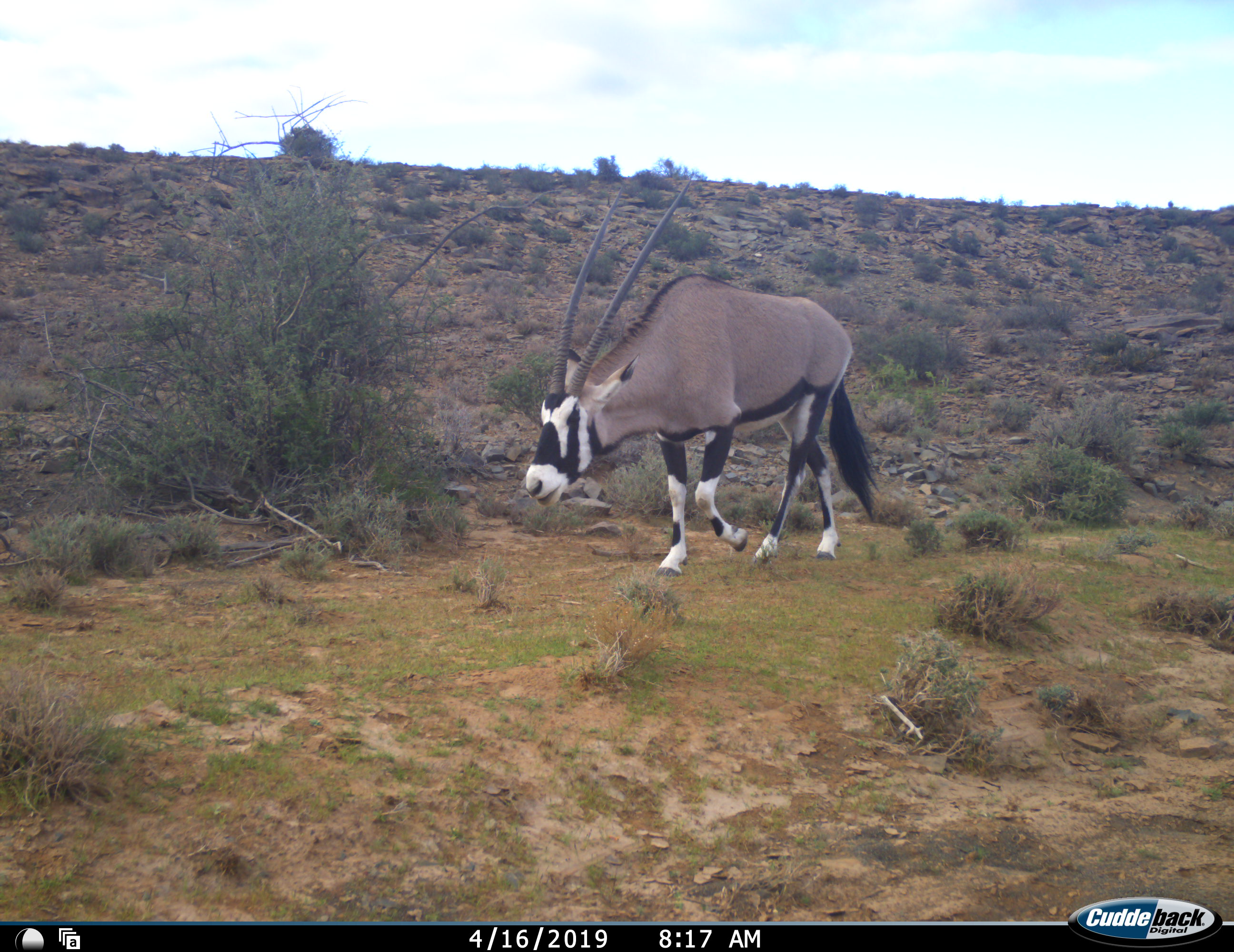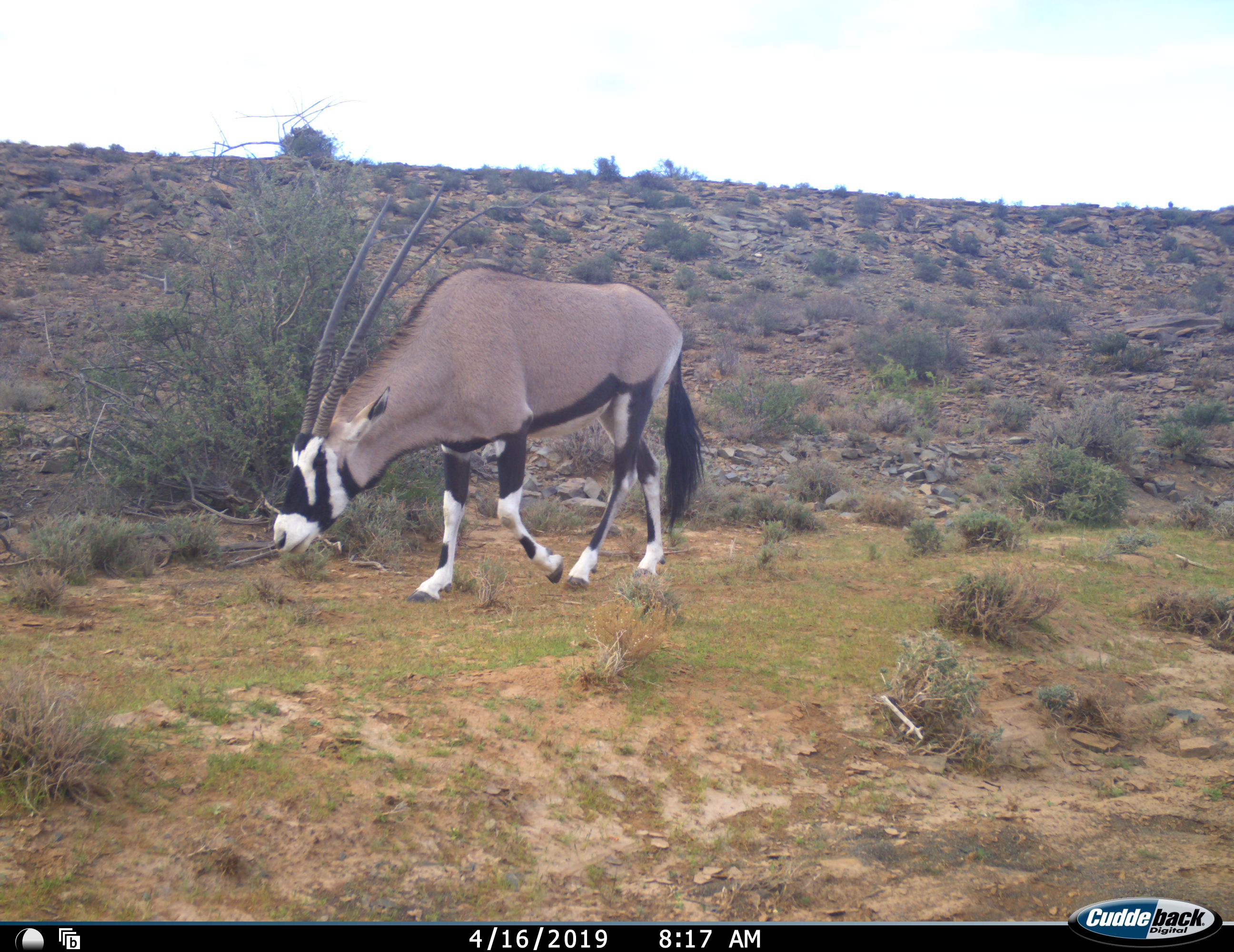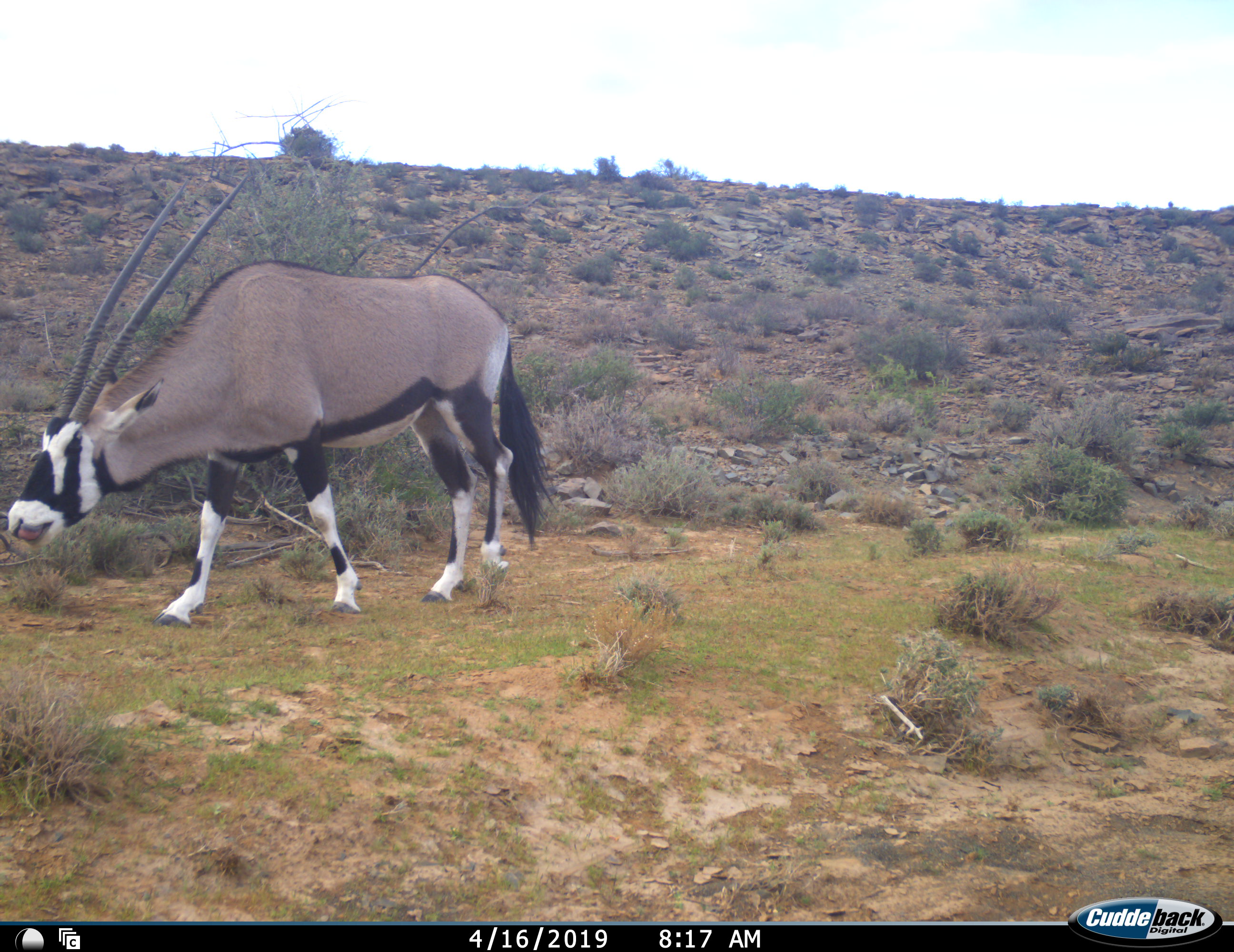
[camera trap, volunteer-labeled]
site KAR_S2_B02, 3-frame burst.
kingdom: Animalia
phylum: Chordata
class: Mammalia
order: Artiodactyla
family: Bovidae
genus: Oryx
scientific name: Oryx gazella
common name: gemsbok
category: oryx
Oryx (gemsbok) (Oryx gazella), count 1. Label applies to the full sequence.